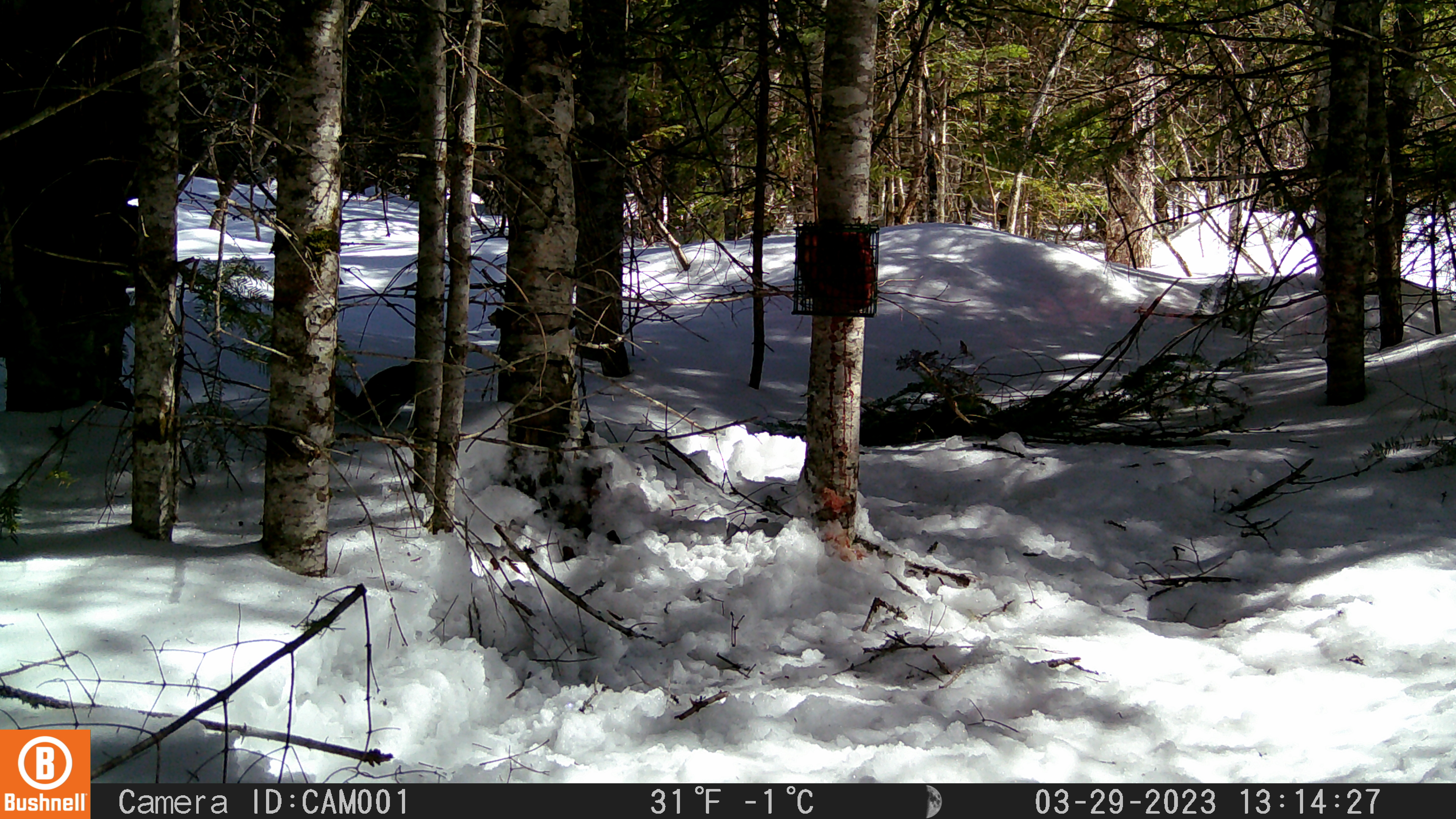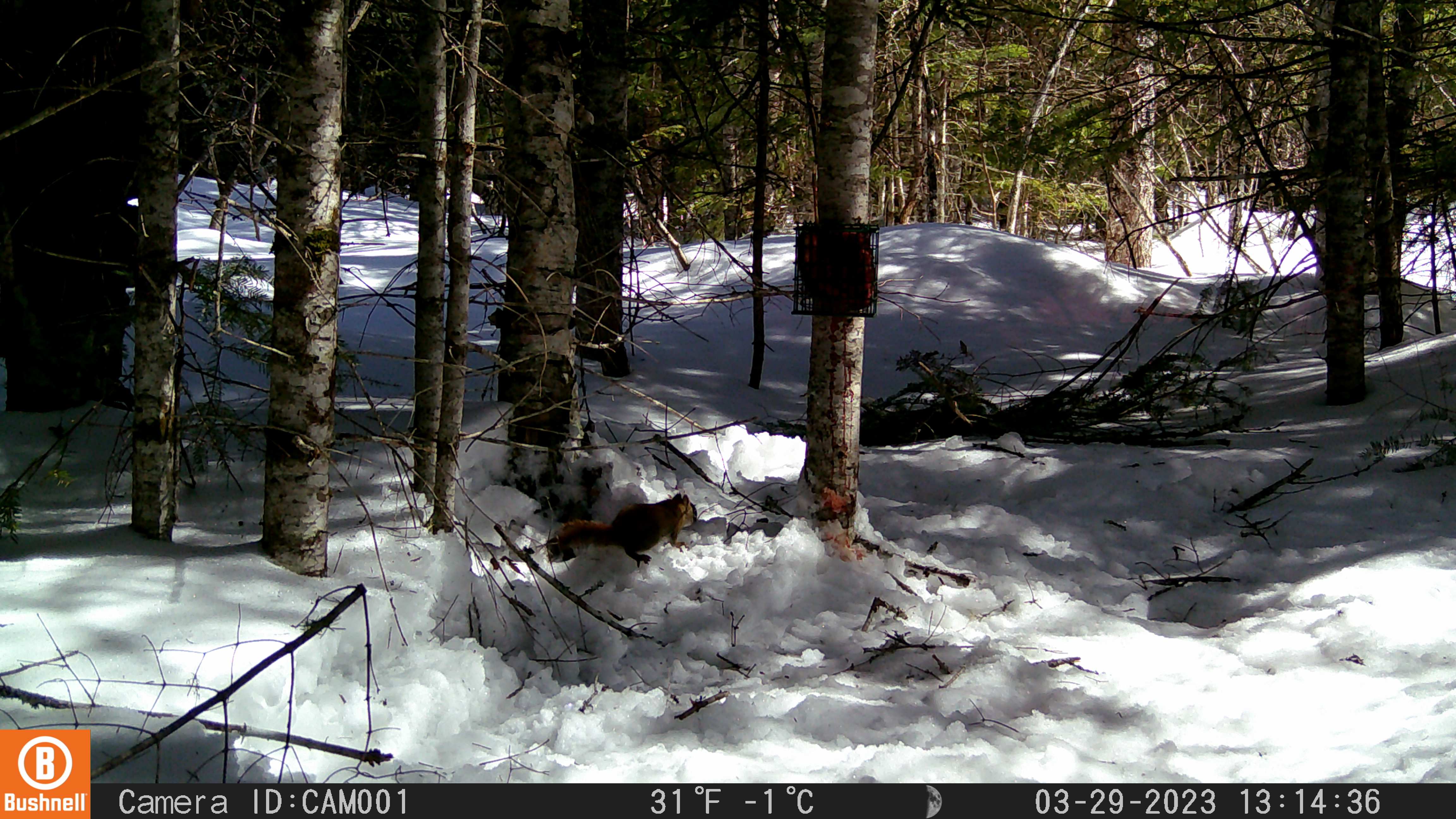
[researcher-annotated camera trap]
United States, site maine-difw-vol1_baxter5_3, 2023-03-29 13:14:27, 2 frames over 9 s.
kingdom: Animalia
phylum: Chordata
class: Mammalia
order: Rodentia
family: Sciuridae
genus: Tamiasciurus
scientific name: Tamiasciurus hudsonicus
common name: red squirrel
Red squirrel (Tamiasciurus hudsonicus).